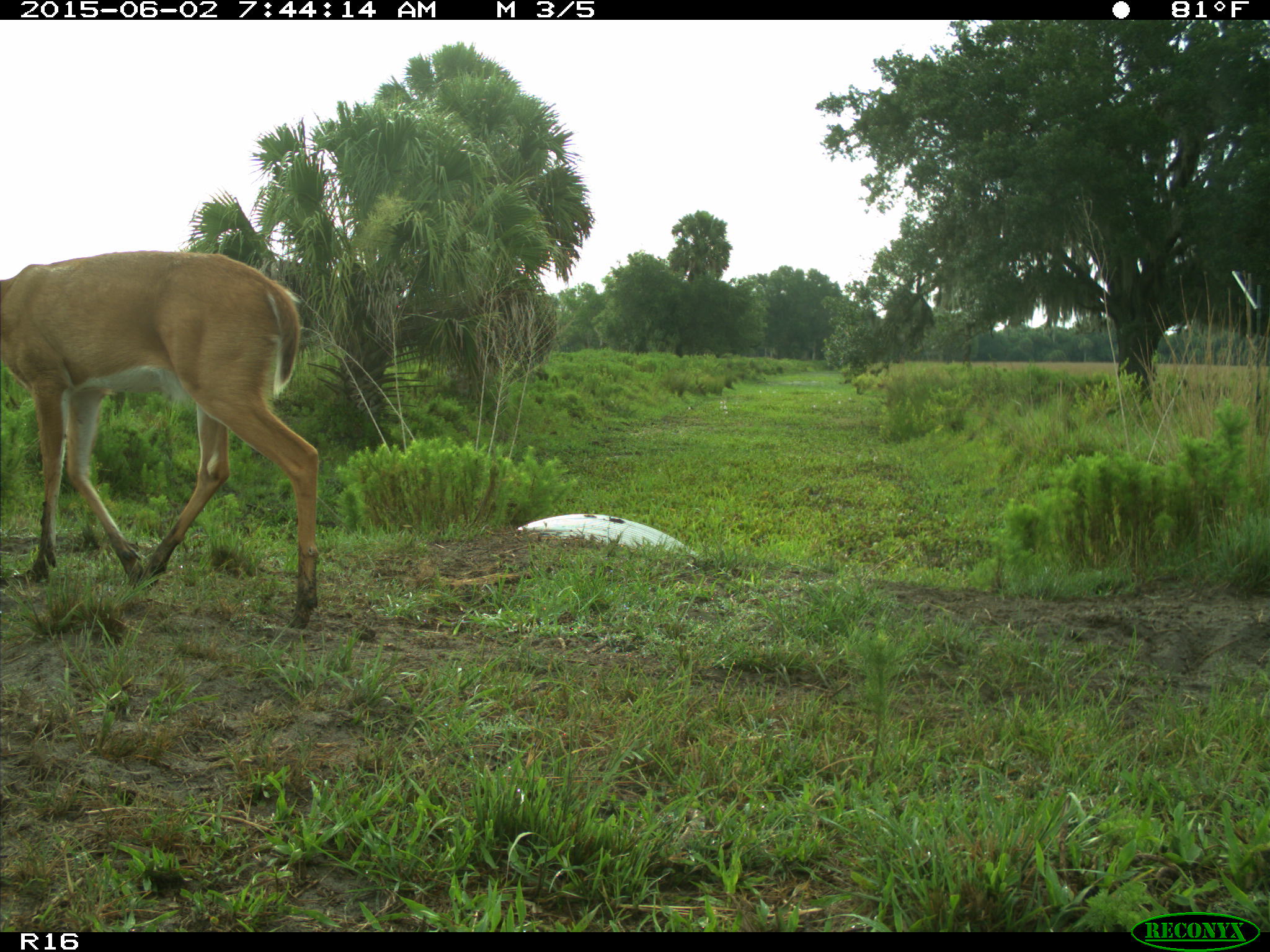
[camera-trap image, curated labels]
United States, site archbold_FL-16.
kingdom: Animalia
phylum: Chordata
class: Mammalia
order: Artiodactyla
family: Cervidae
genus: Odocoileus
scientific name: Odocoileus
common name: deer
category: unidentified deer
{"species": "unidentified deer (deer) (Odocoileus)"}